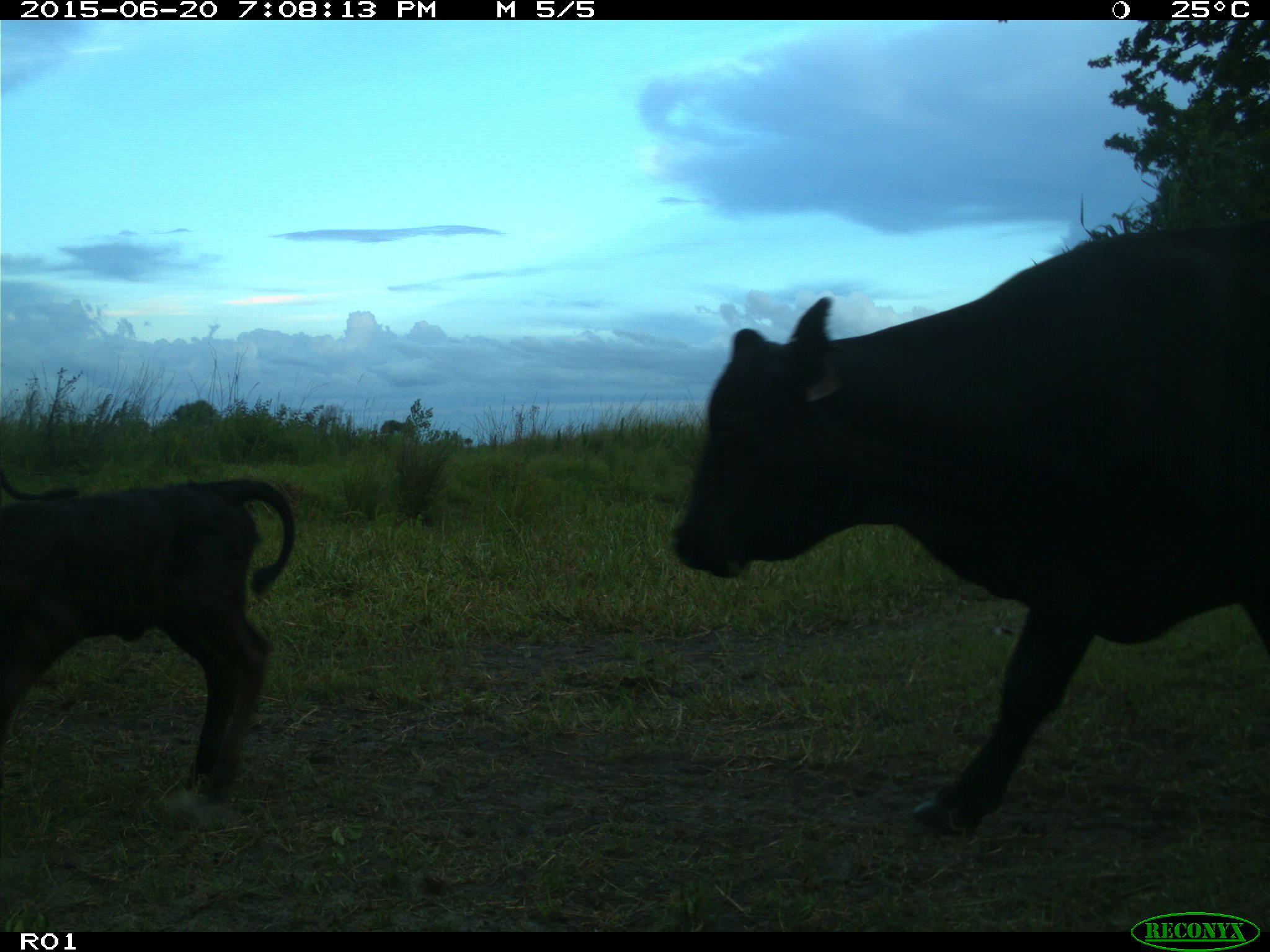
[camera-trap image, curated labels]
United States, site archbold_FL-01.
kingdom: Animalia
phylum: Chordata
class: Mammalia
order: Artiodactyla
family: Bovidae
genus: Bos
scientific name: Bos taurus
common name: domestic cow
Bos taurus (domestic cow).